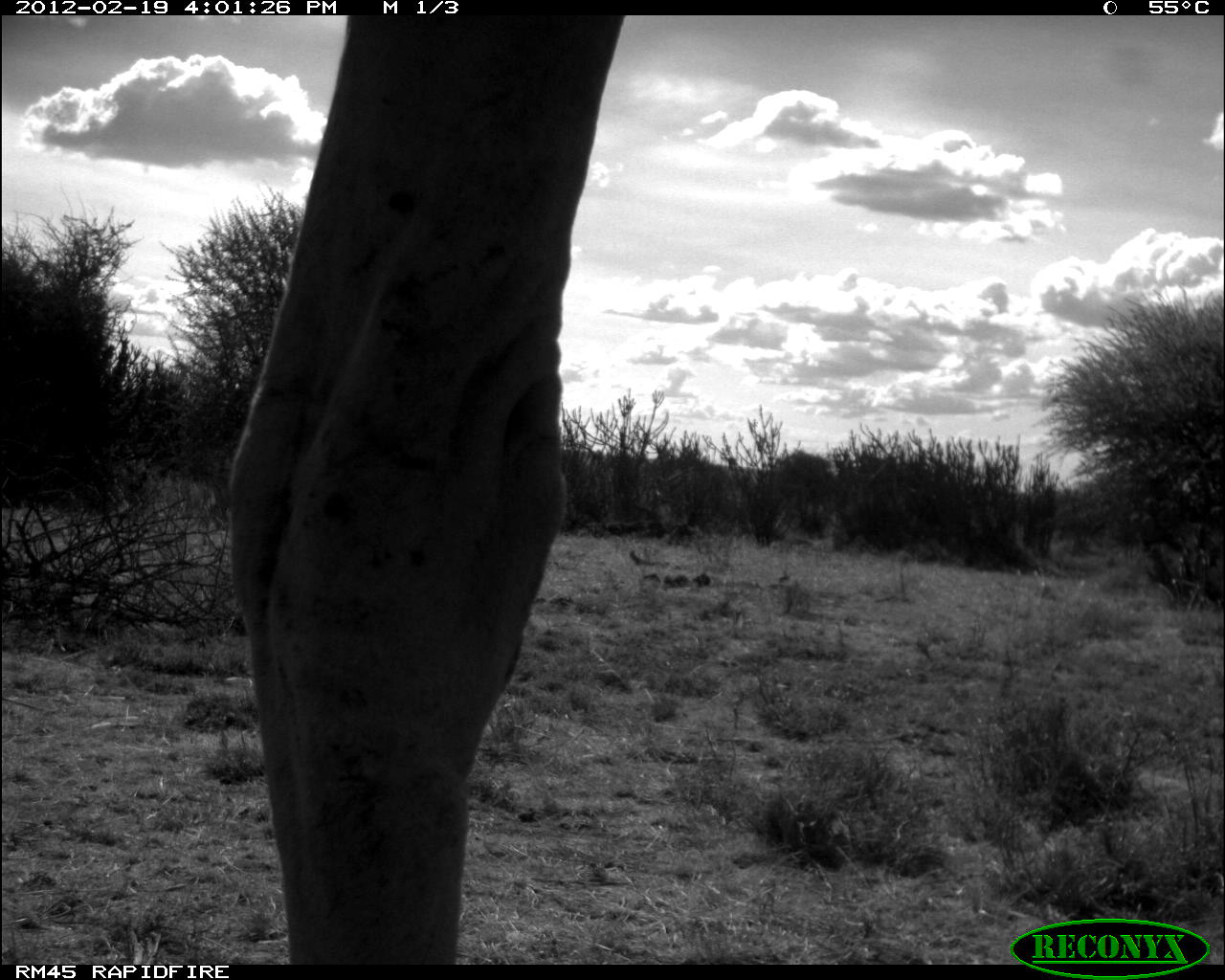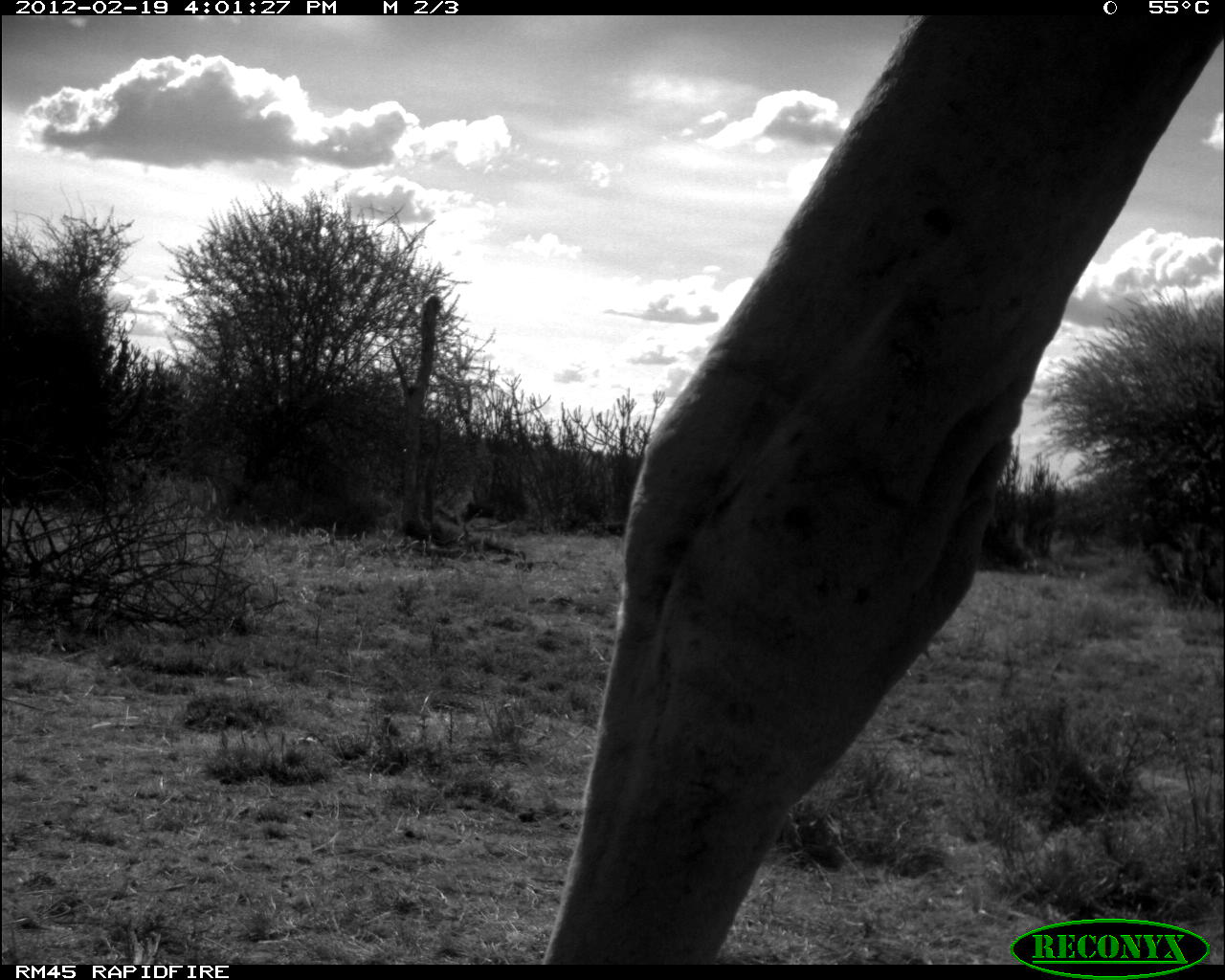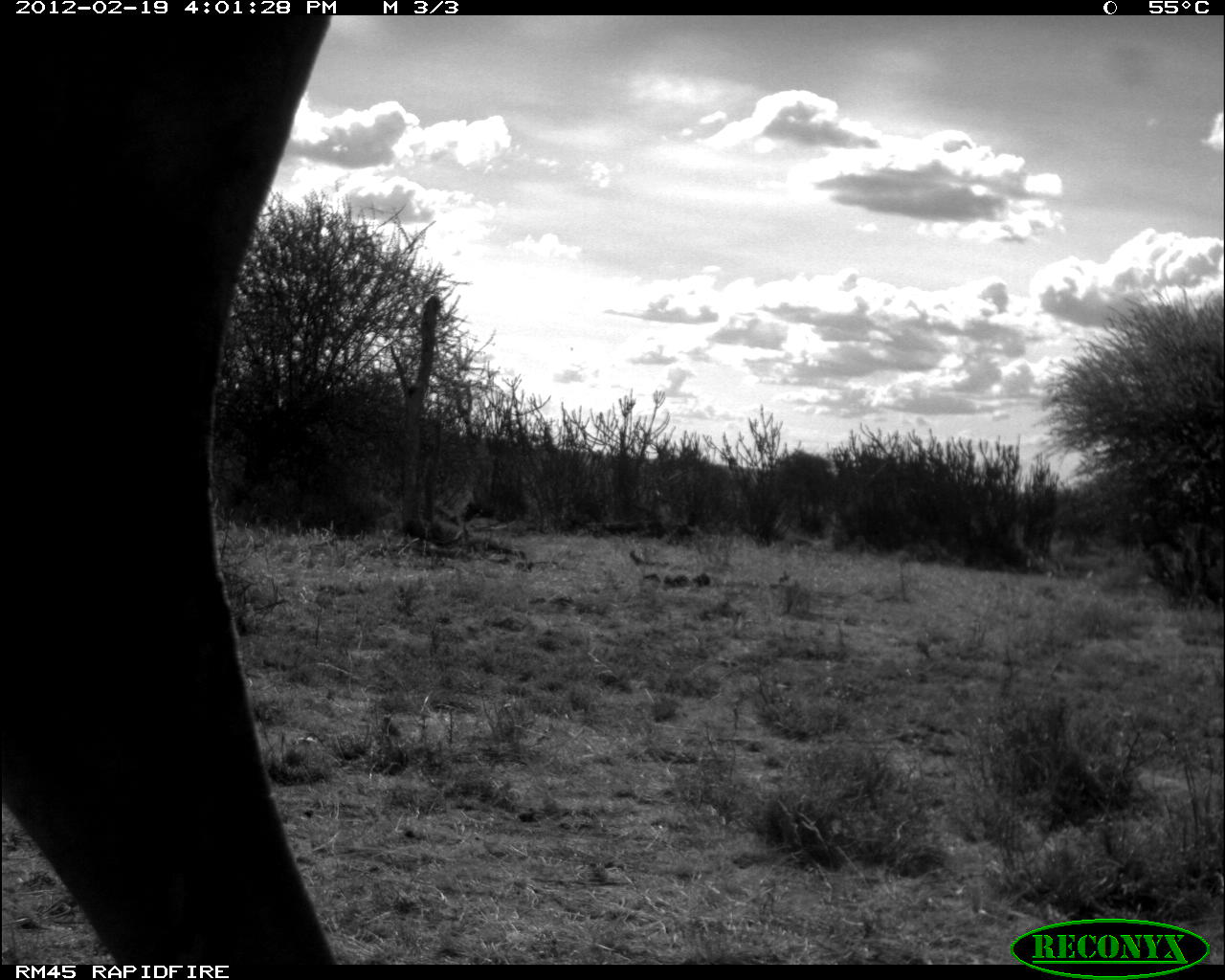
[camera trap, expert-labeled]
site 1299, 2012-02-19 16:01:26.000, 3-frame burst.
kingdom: Animalia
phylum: Chordata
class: Mammalia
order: Artiodactyla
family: Giraffidae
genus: Giraffa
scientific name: Giraffa camelopardalis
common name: giraffe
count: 1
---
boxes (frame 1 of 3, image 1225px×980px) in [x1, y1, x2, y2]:
giraffa camelopardalis: [225, 16, 624, 965]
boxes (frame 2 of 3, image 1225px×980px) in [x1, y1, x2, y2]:
giraffa camelopardalis: [540, 14, 1220, 964]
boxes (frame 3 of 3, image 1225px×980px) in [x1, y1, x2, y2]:
giraffa camelopardalis: [0, 14, 332, 963]